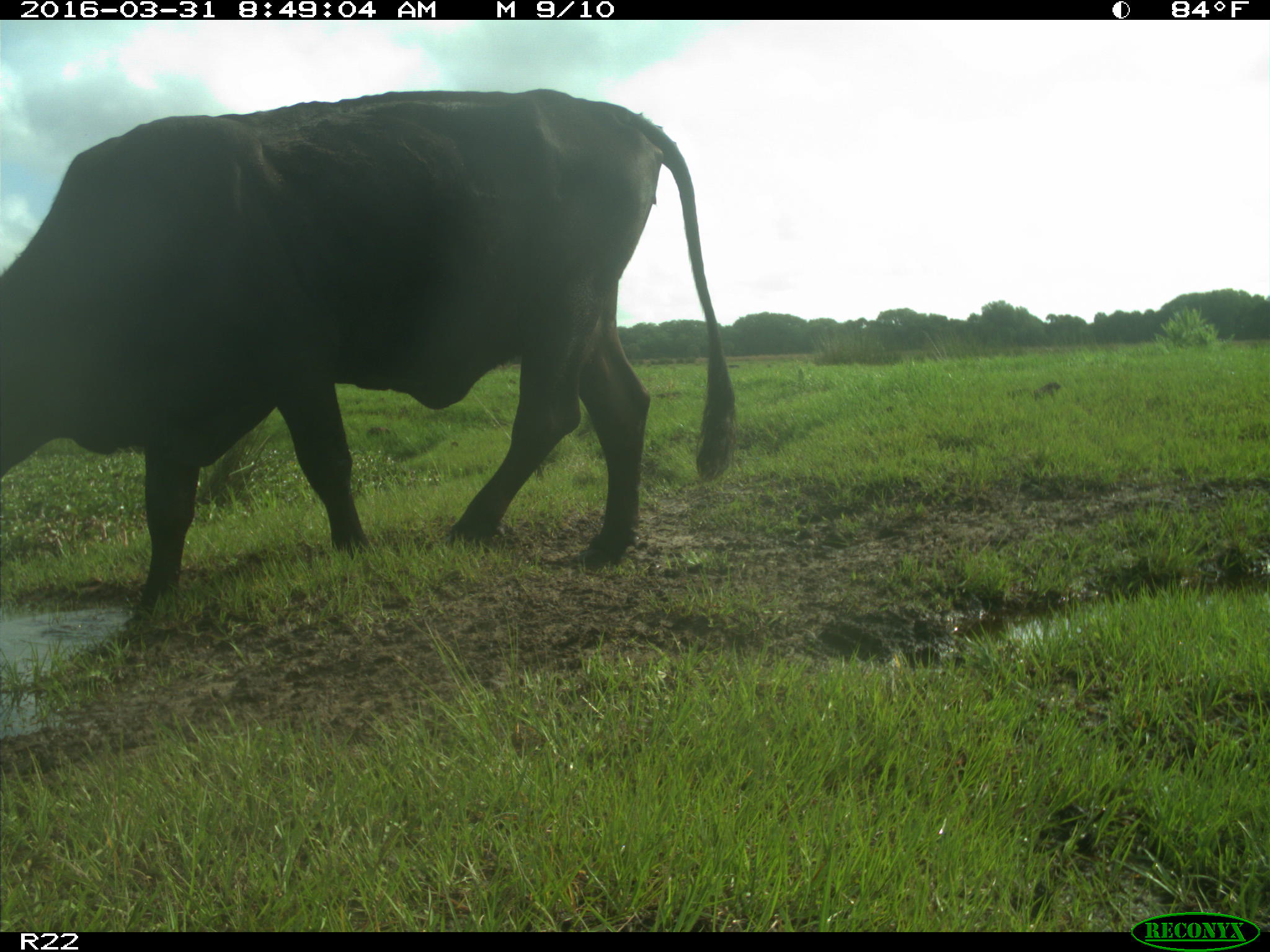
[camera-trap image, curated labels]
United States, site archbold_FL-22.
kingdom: Animalia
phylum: Chordata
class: Mammalia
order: Artiodactyla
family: Bovidae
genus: Bos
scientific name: Bos taurus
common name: domestic cow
Bos taurus (domestic cow).